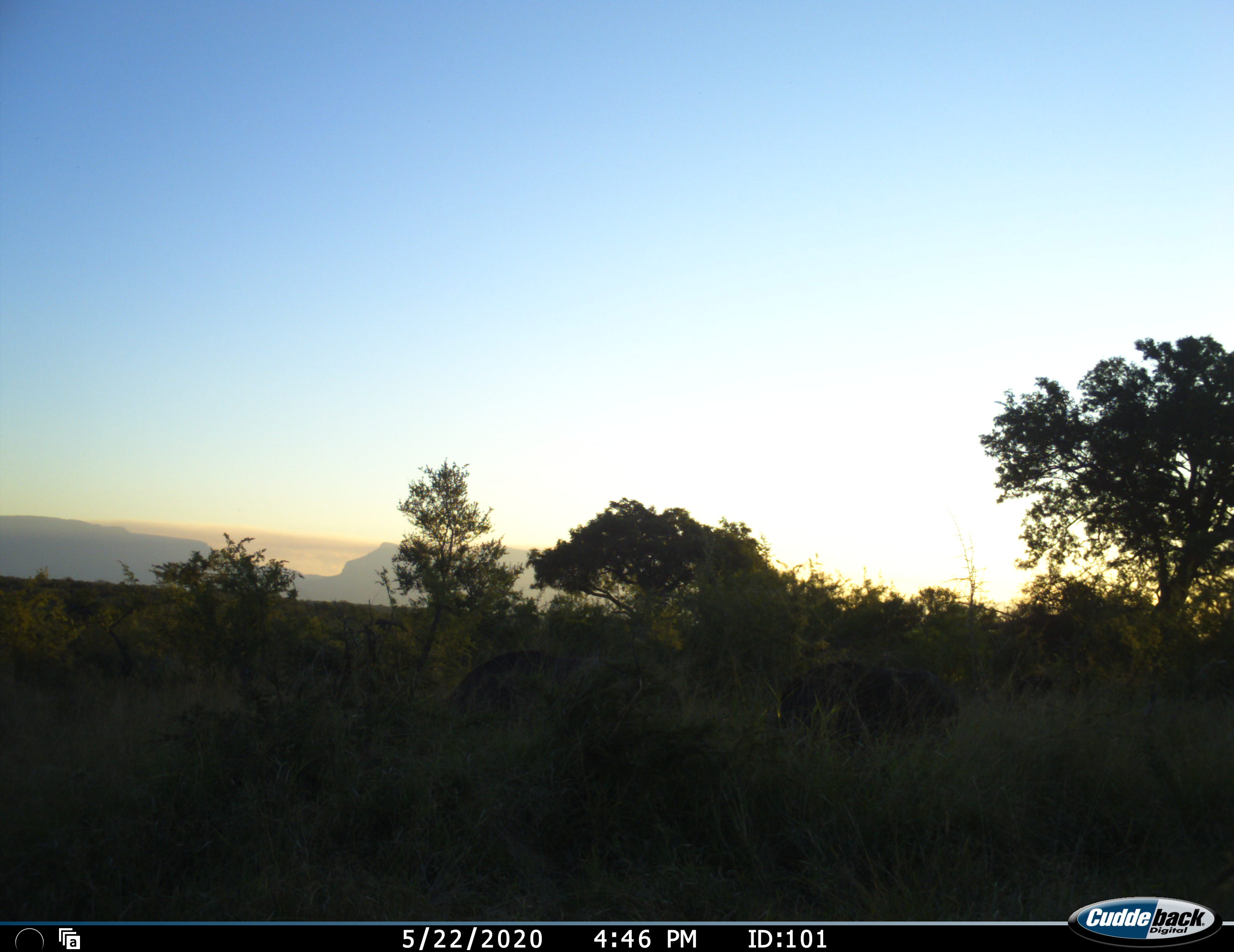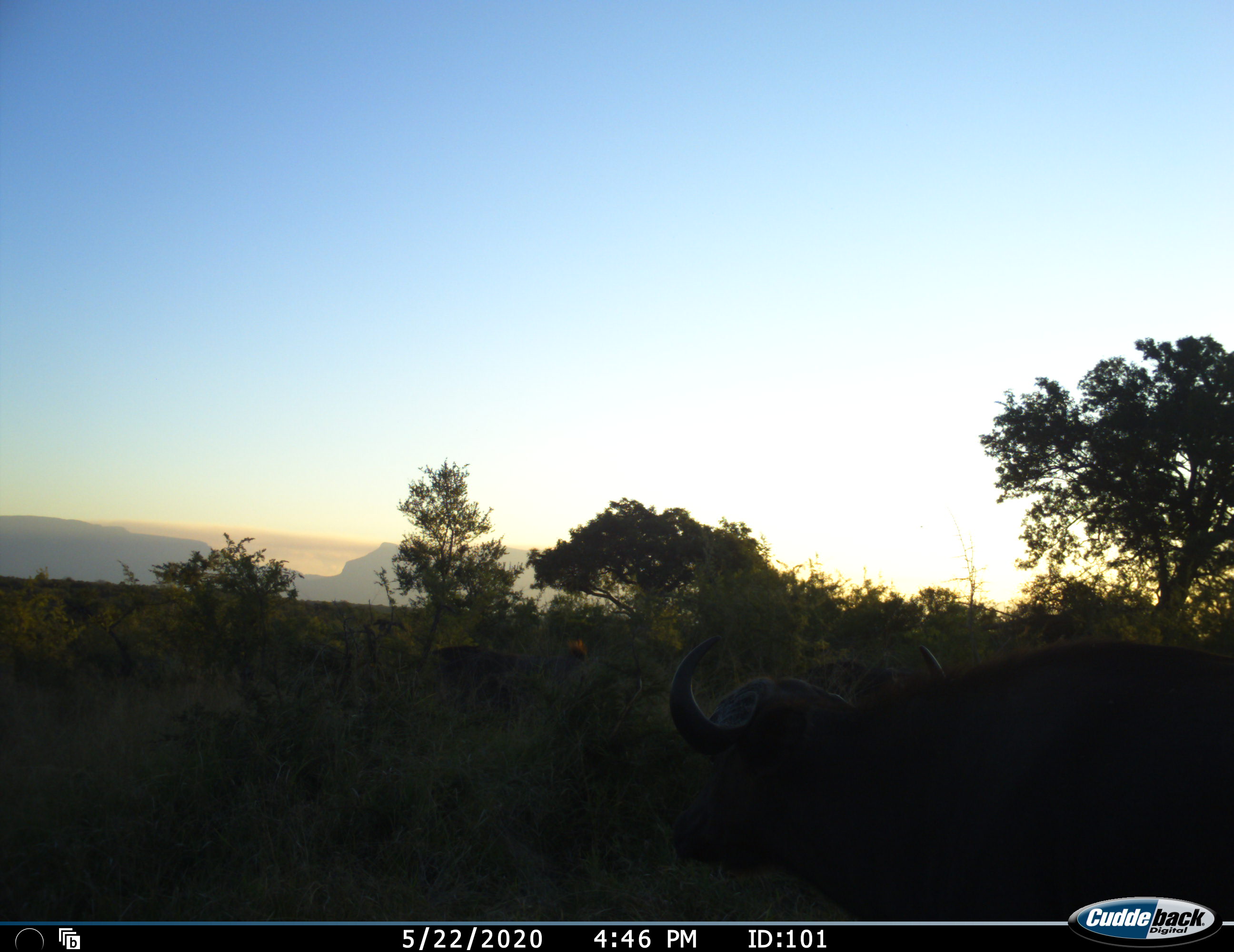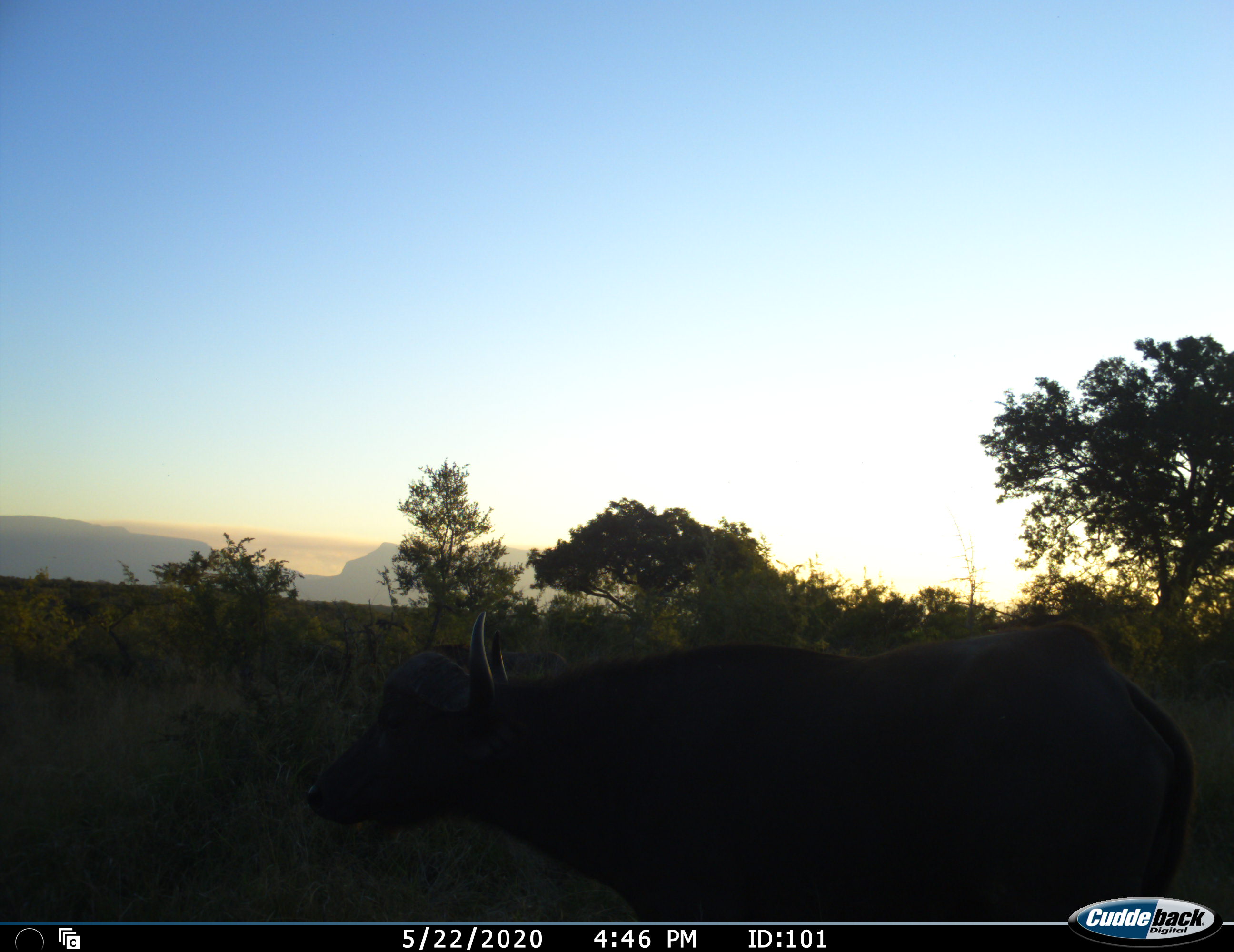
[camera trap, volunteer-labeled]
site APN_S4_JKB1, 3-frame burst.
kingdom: Animalia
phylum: Chordata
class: Mammalia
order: Artiodactyla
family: Bovidae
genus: Syncerus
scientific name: Syncerus caffer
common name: african buffalo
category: buffalo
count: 2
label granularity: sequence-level